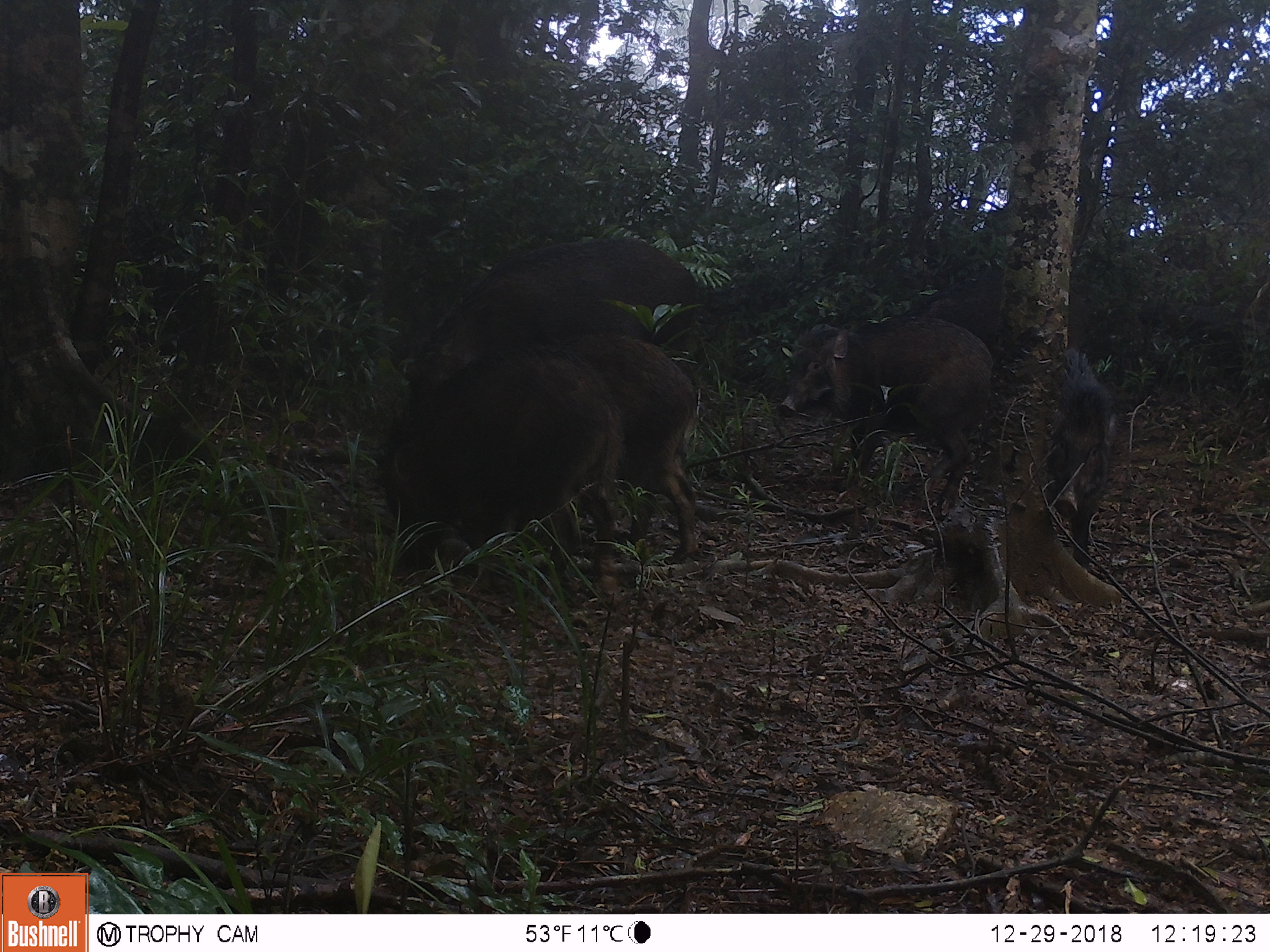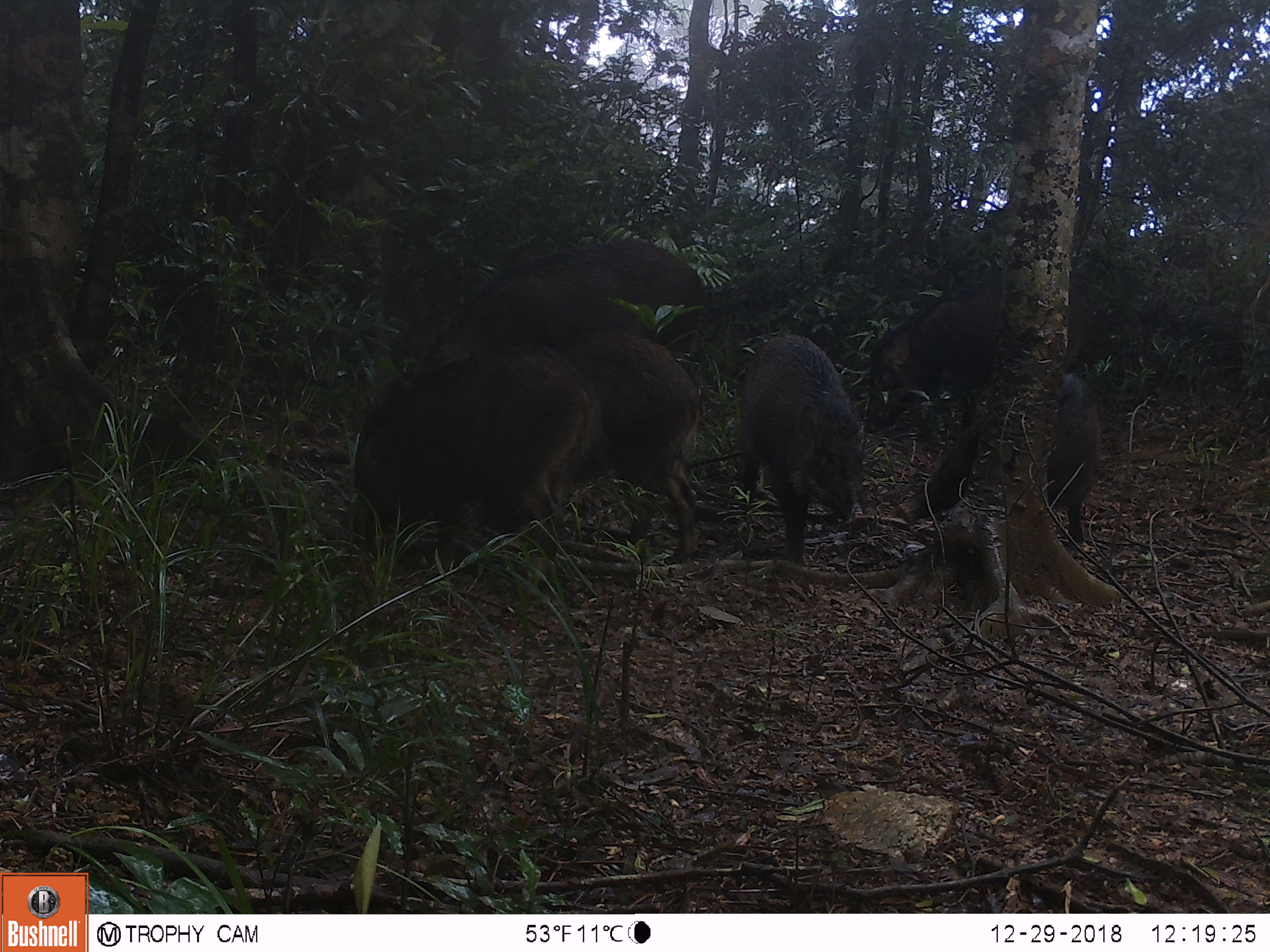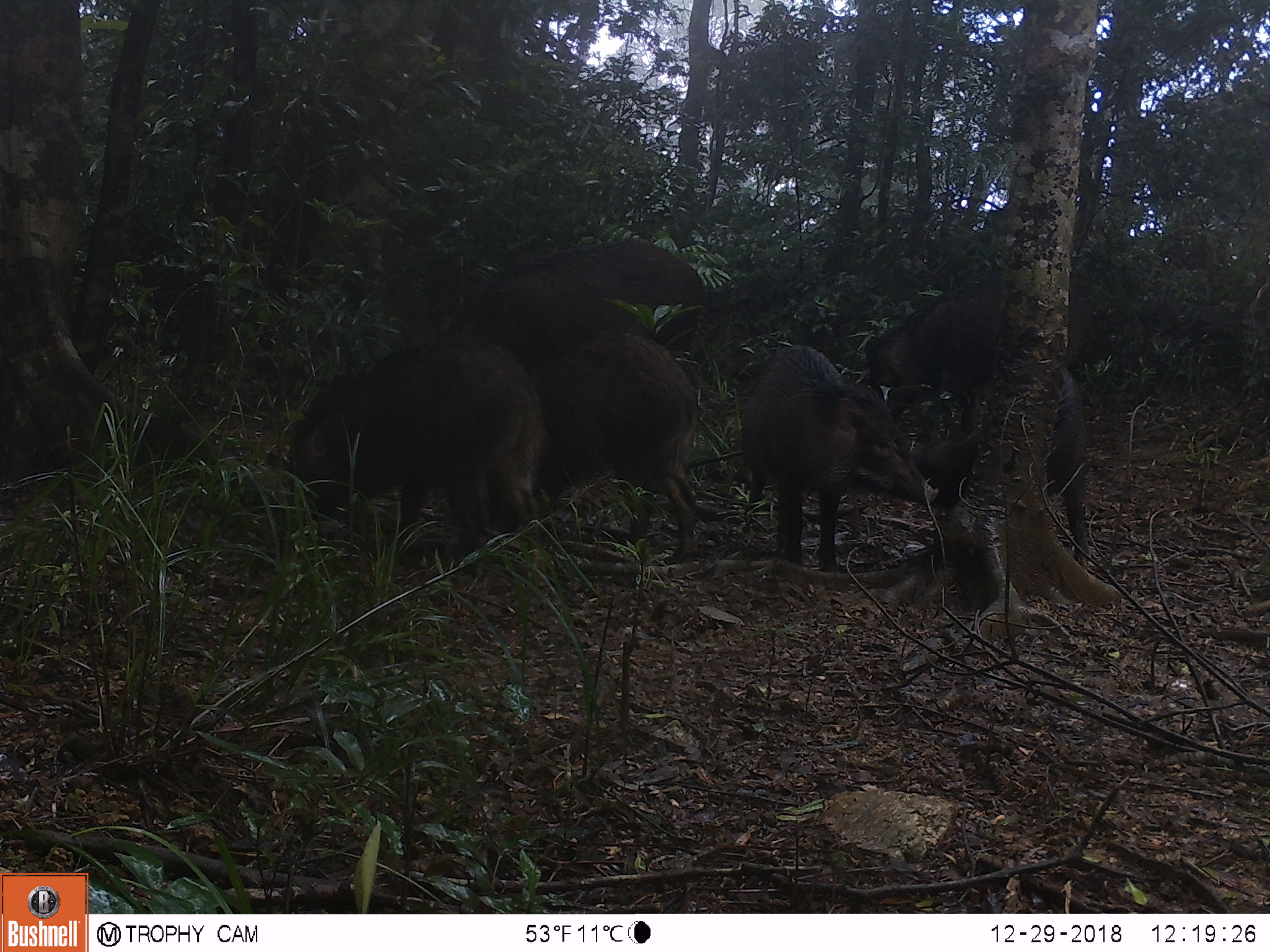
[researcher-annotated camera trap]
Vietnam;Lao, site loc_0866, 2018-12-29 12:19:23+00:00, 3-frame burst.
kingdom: Animalia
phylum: Chordata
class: Mammalia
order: Artiodactyla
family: Suidae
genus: Sus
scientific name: Sus scrofa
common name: eurasian wild pig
Eurasian wild pig (Sus scrofa). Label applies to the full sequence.